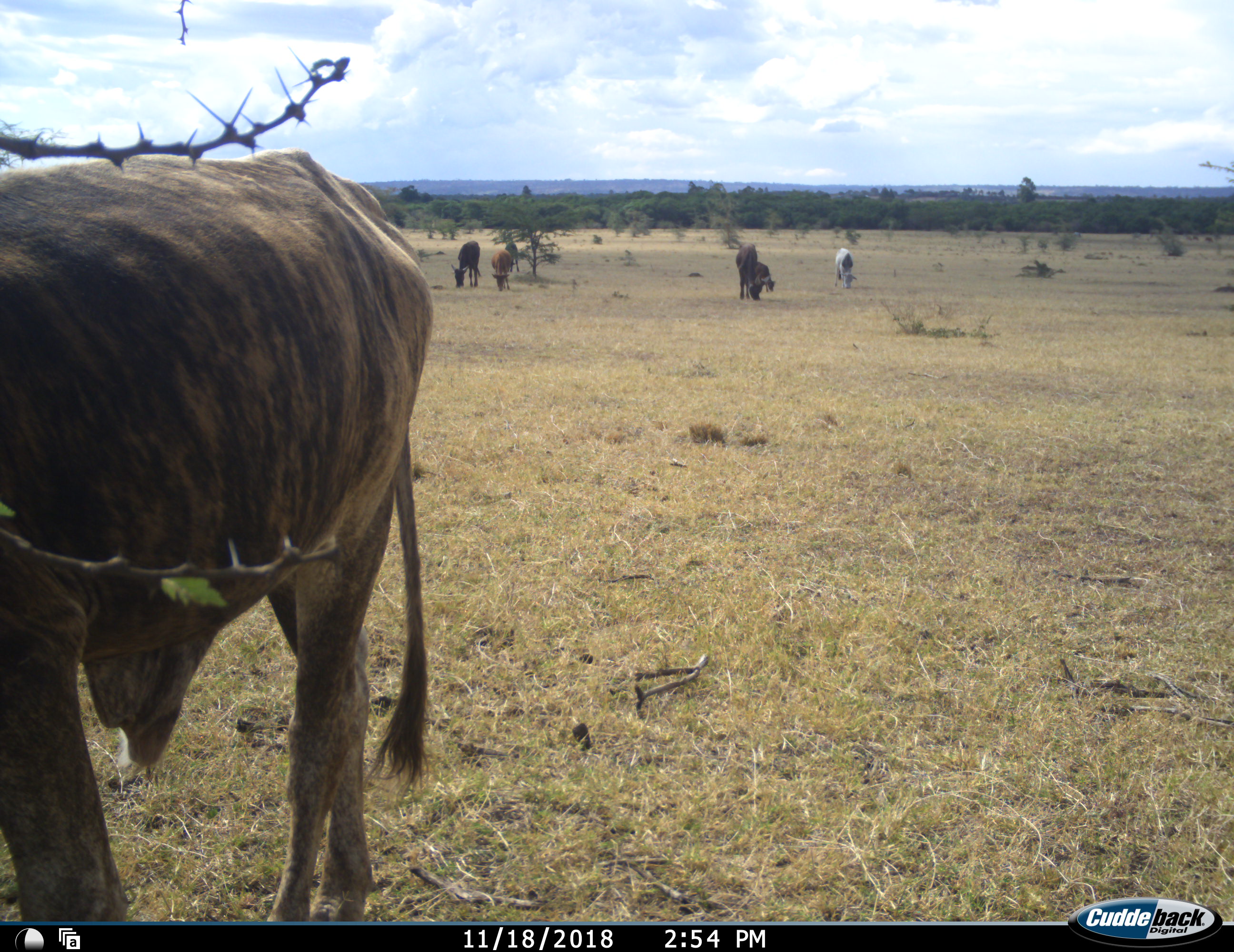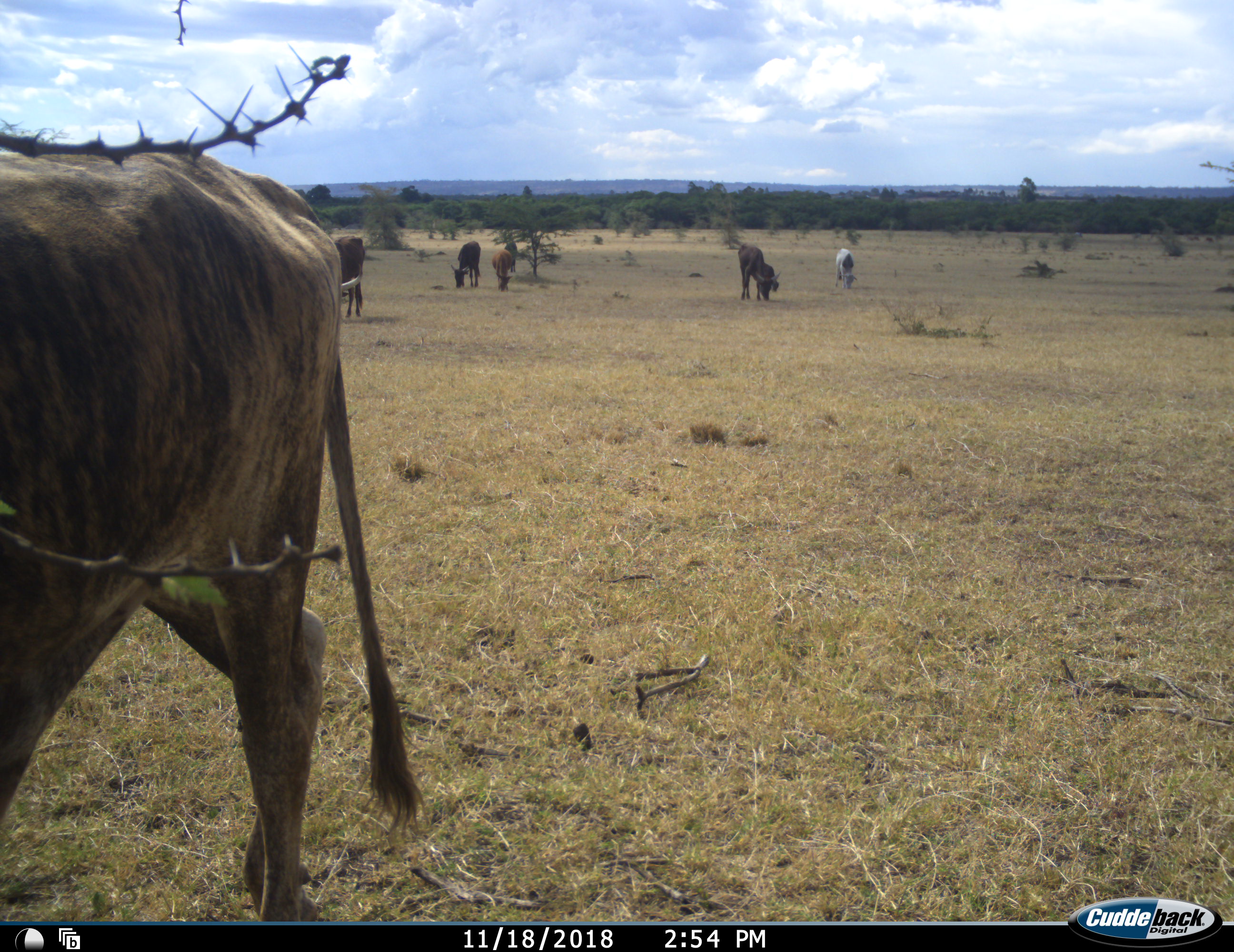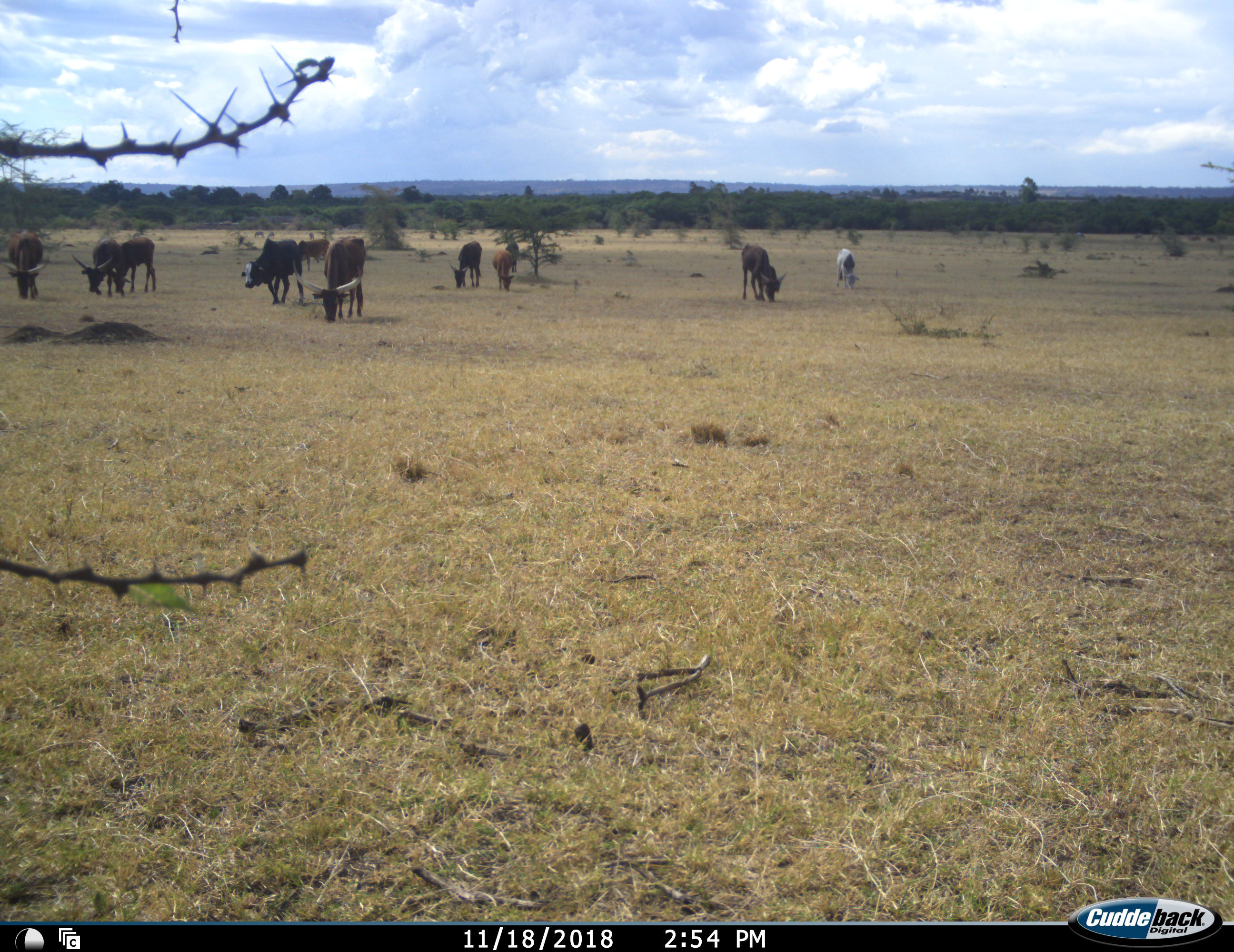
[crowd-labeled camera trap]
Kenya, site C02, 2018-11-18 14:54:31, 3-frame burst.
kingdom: Animalia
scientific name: Animalia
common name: animal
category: domesticanimal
Domesticanimal (animal) (Animalia), count 11-50. Behavior (volunteer vote fractions): standing 10%, resting 0%, moving 50%, interacting 0%. Young present (vote fraction): 0%. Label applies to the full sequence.